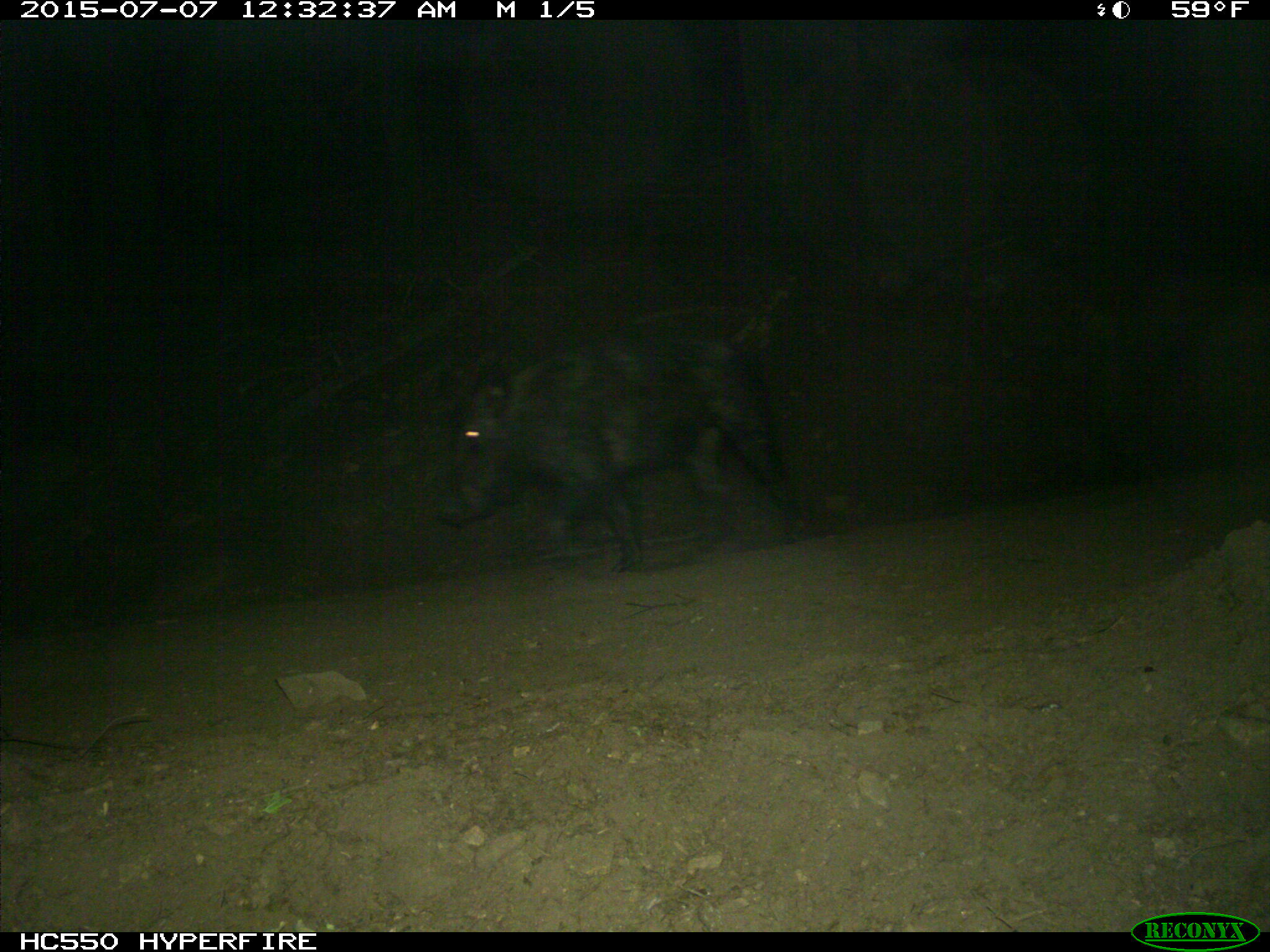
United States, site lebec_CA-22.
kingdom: Animalia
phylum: Chordata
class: Mammalia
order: Artiodactyla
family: Suidae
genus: Sus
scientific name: Sus scrofa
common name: wild boar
Sus scrofa (wild boar).